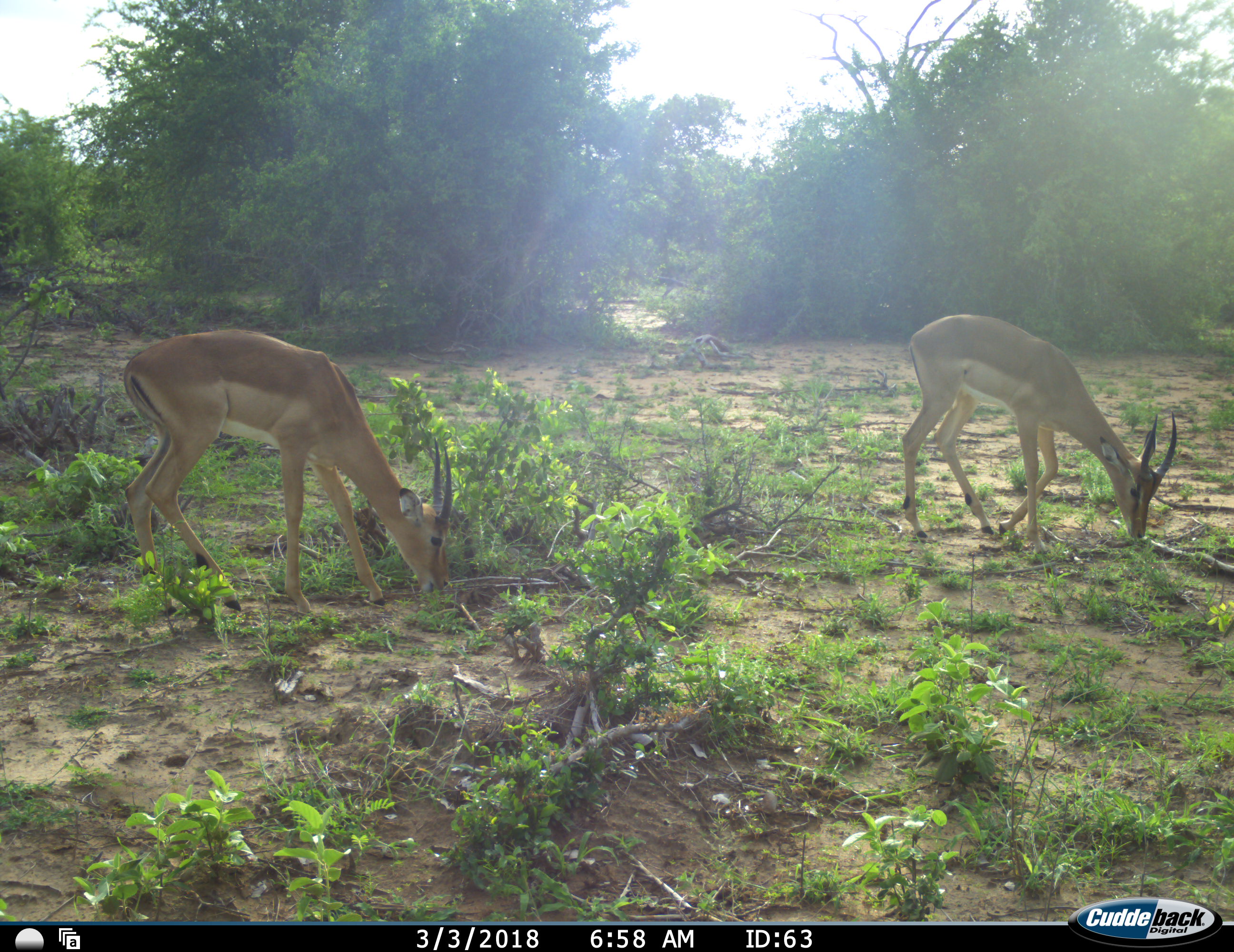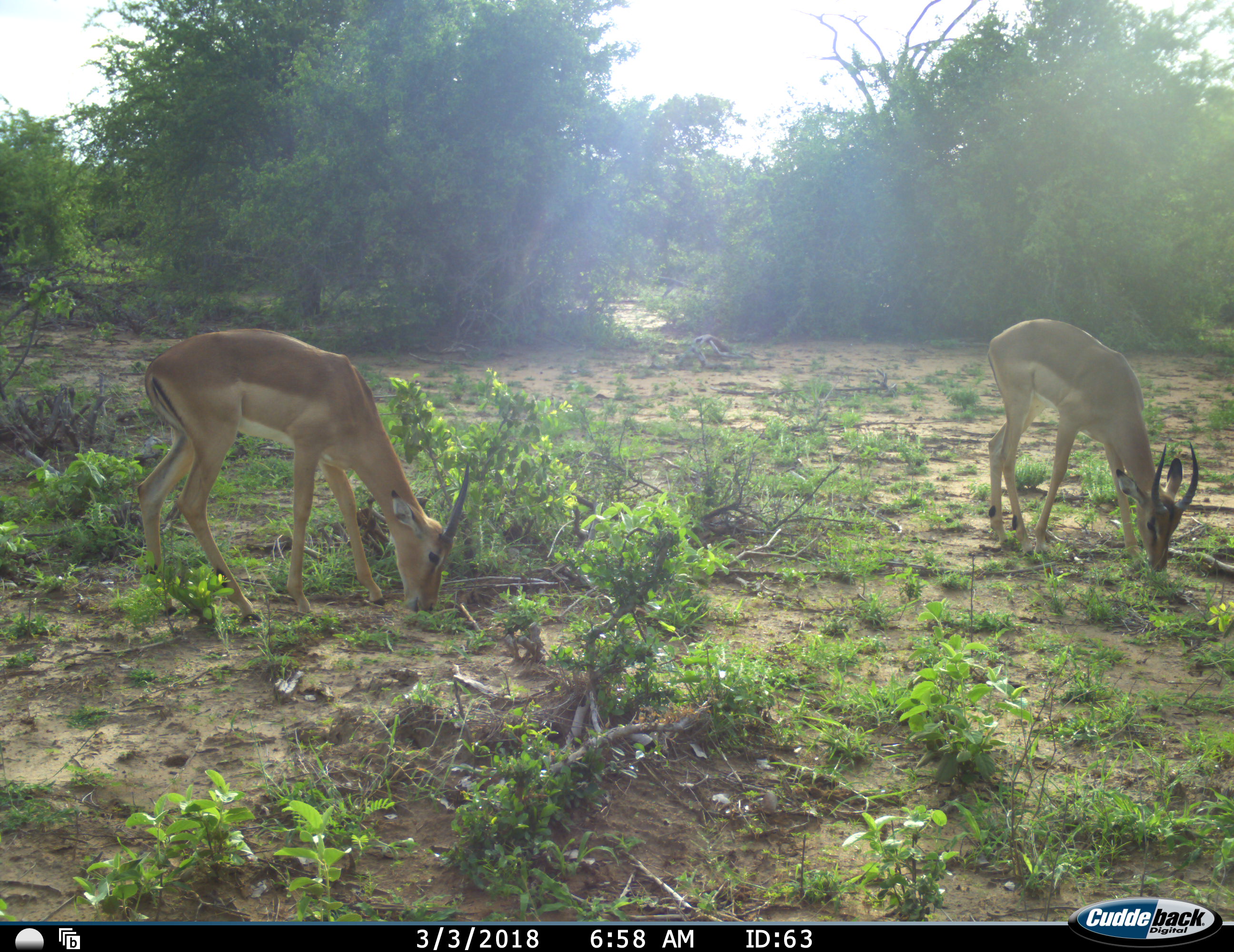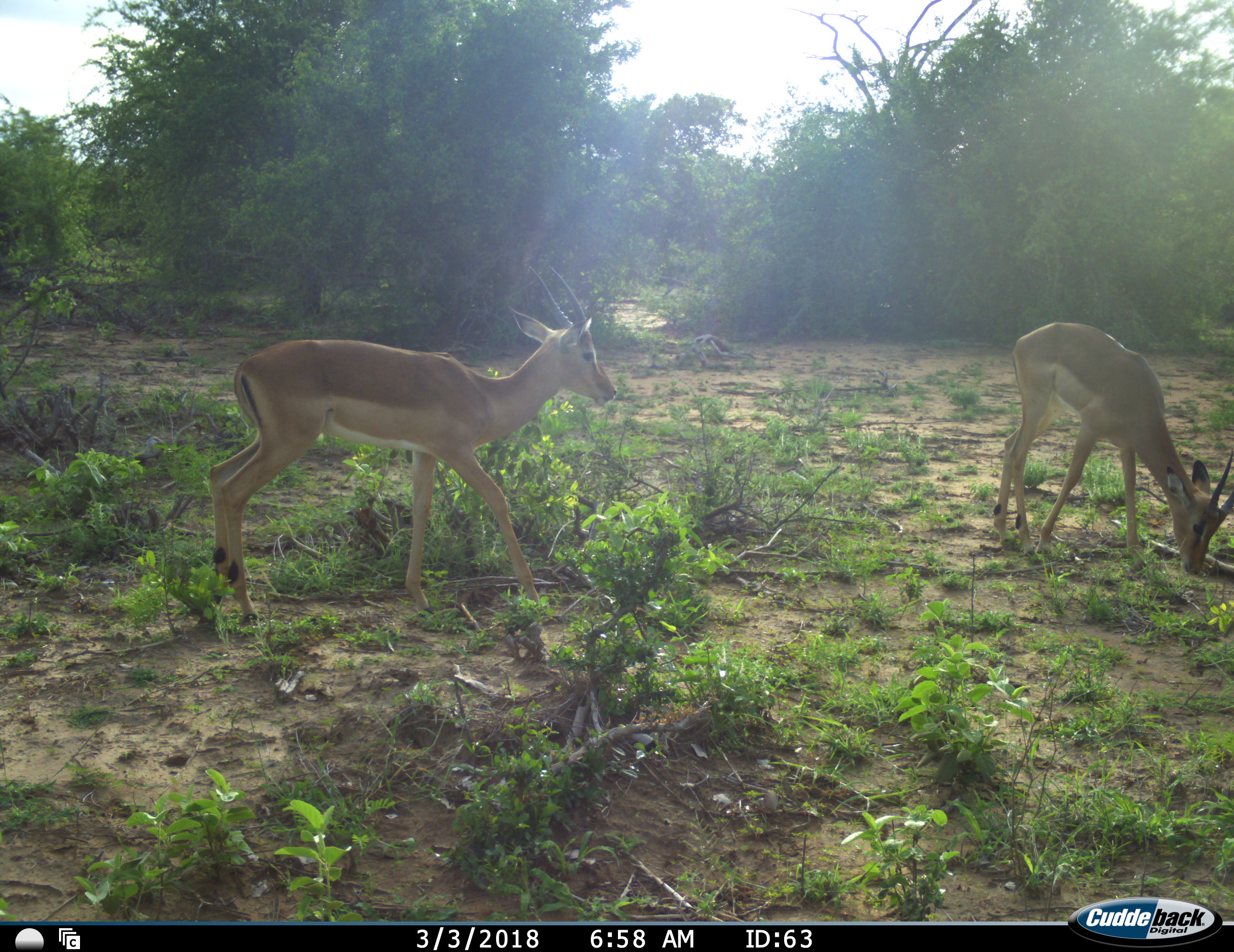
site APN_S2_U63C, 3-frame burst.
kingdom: Animalia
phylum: Chordata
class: Mammalia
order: Artiodactyla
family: Bovidae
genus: Aepyceros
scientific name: Aepyceros melampus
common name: impala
Impala (Aepyceros melampus), count 2. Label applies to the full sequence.